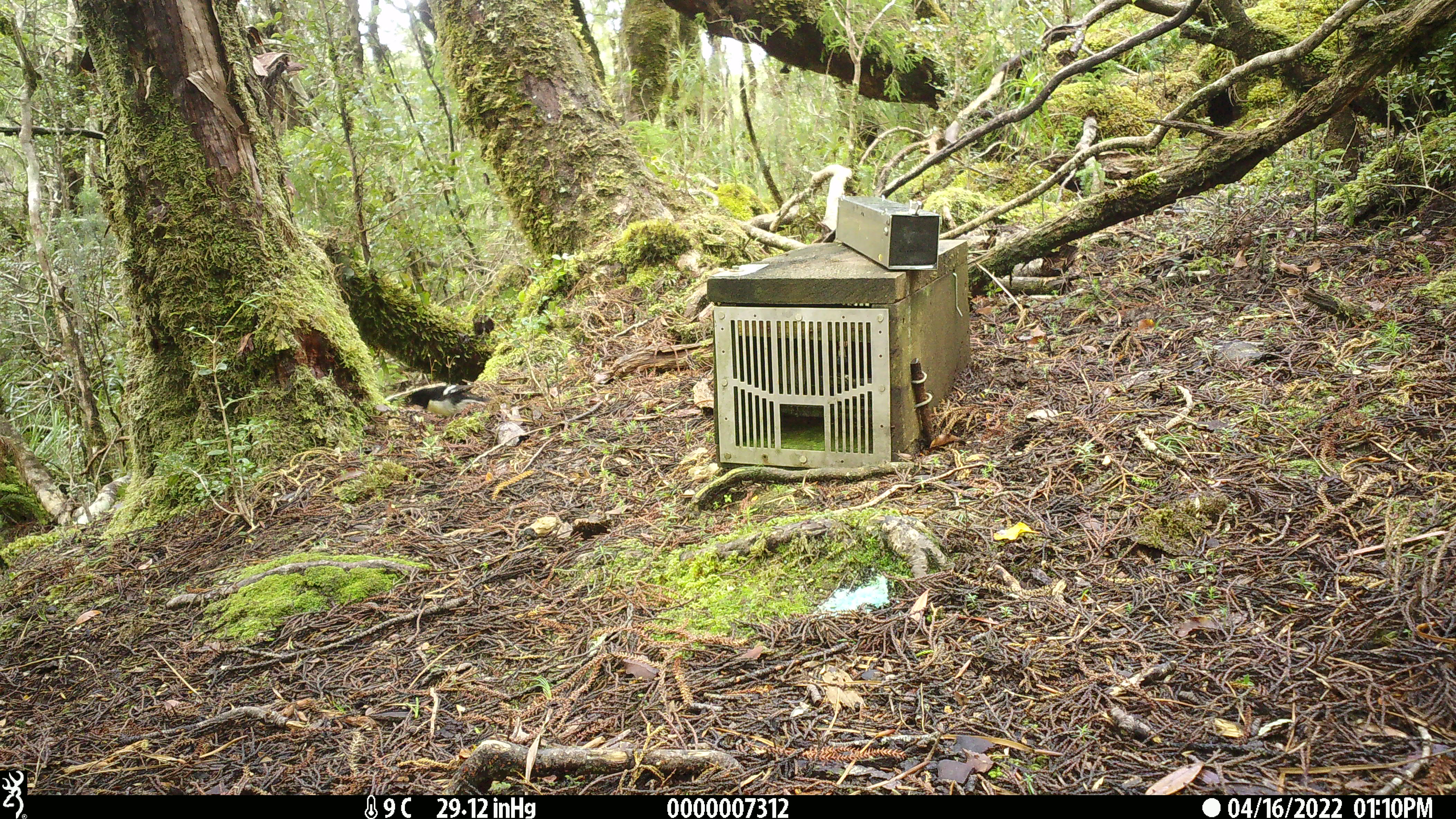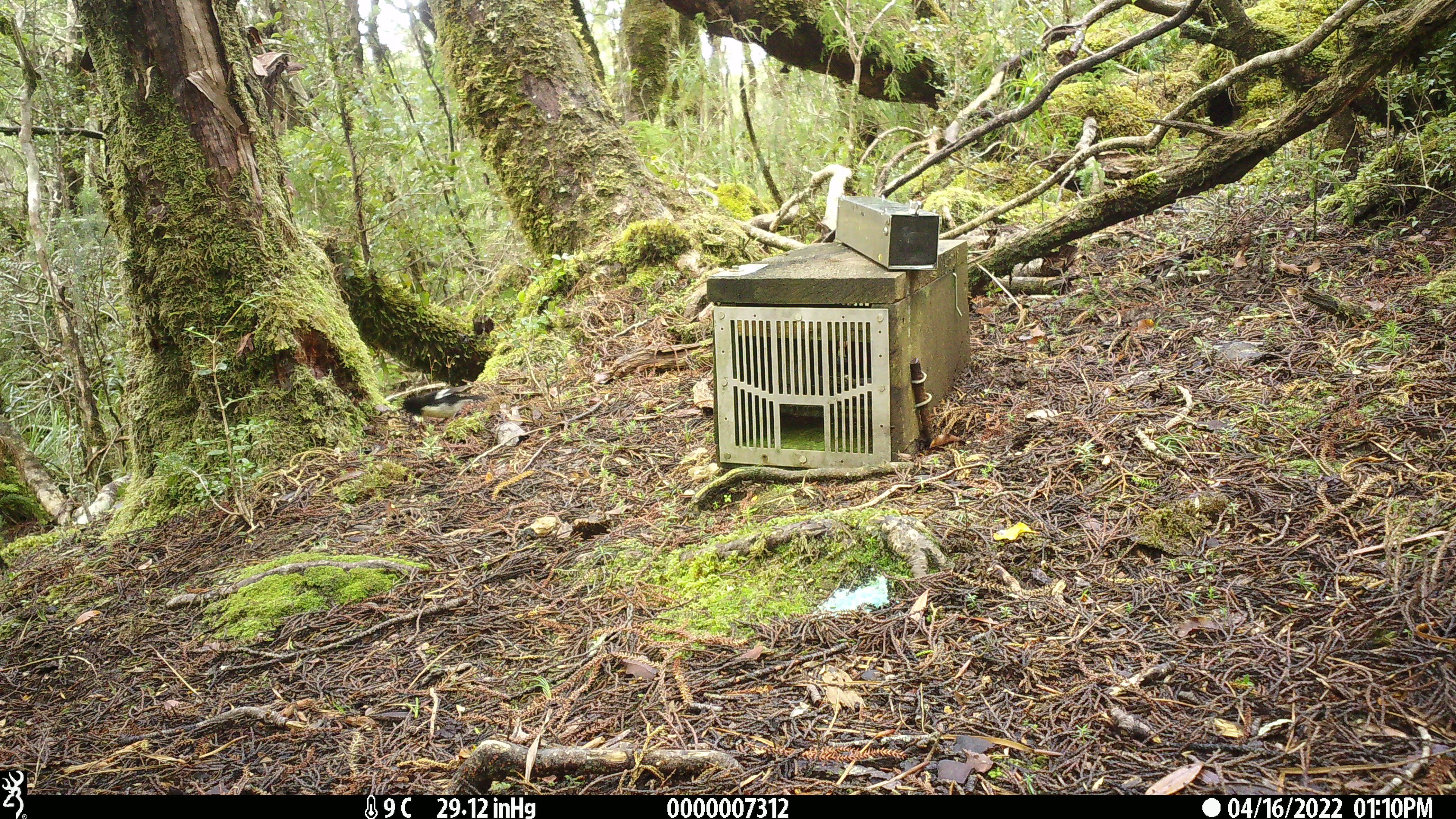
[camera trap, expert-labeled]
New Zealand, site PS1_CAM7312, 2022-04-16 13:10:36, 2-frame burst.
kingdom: Animalia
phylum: Chordata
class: Aves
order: Passeriformes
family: Petroicidae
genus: Petroica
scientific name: Petroica macrocephala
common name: tomtit